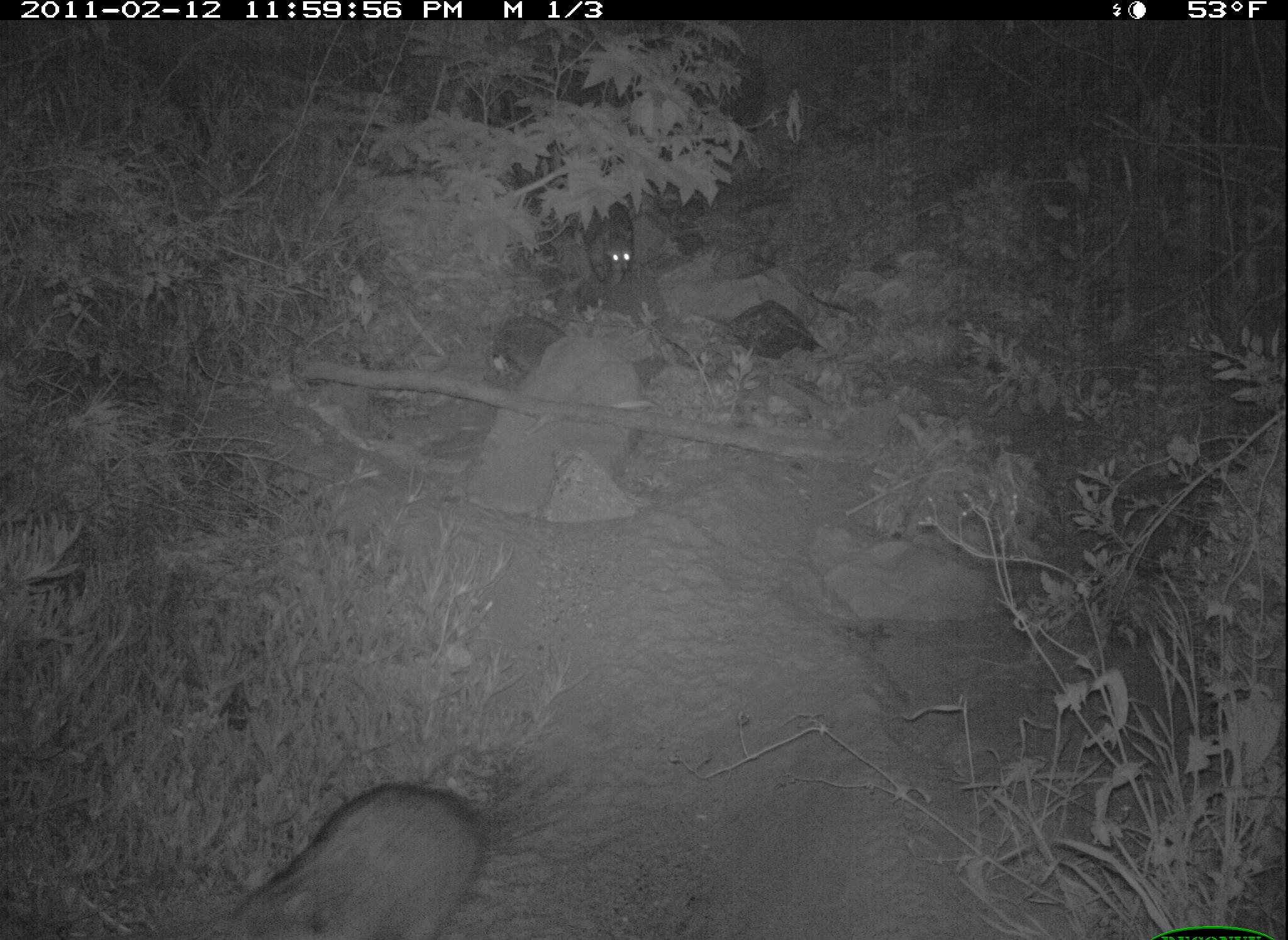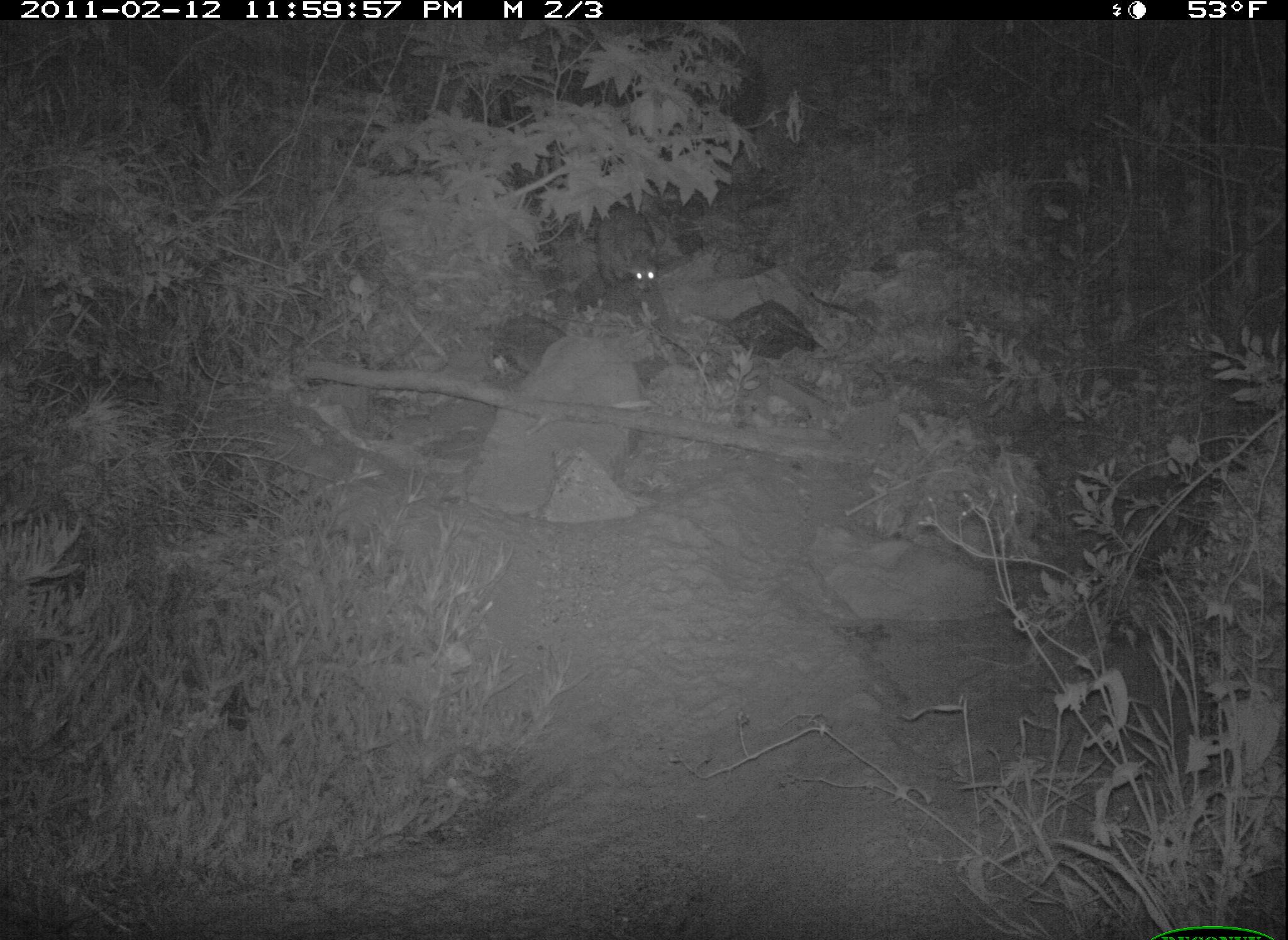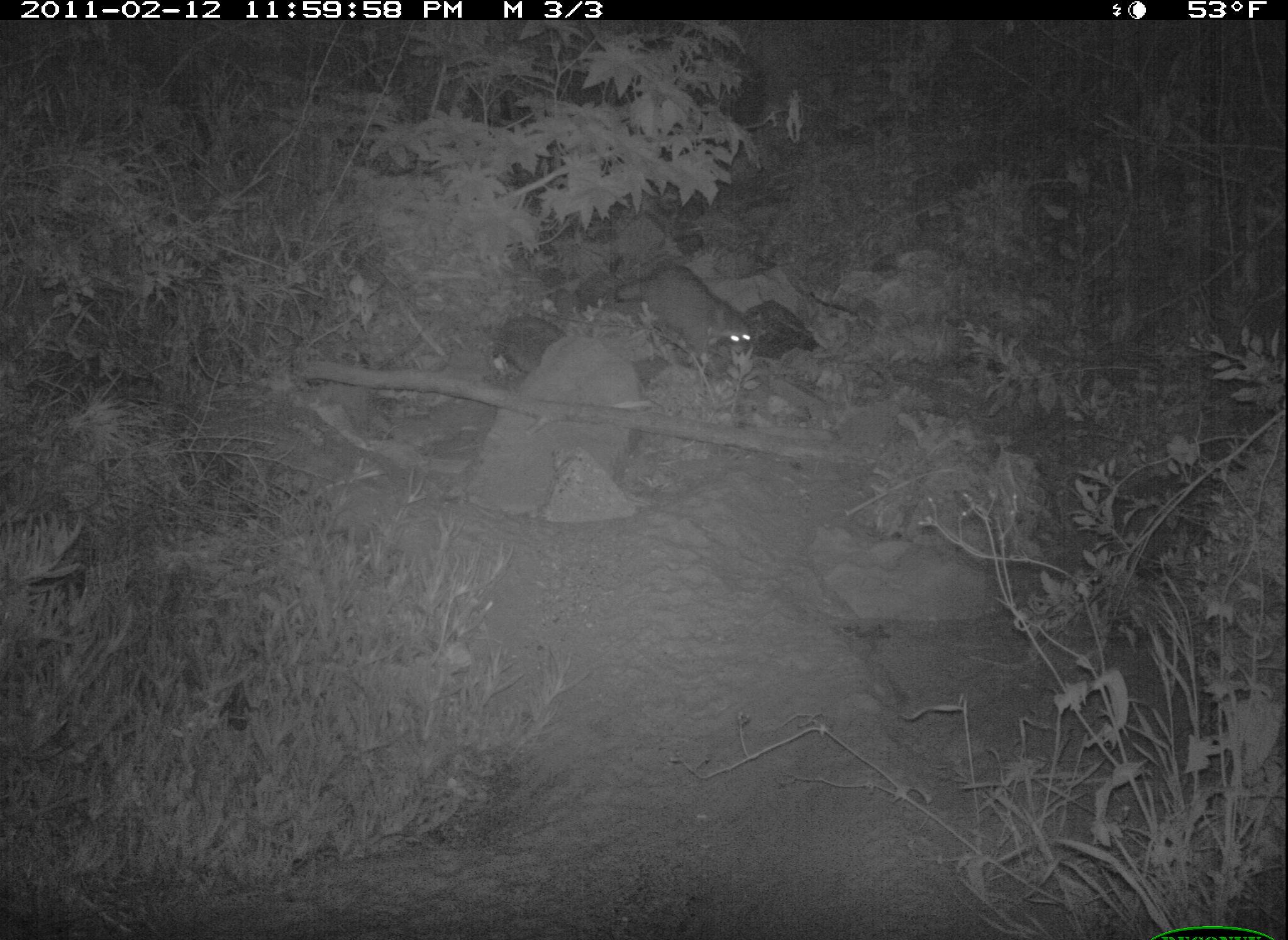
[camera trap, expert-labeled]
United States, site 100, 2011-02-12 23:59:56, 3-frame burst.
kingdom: Animalia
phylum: Chordata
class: Mammalia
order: Carnivora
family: Procyonidae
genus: Procyon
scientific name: Procyon lotor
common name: raccoon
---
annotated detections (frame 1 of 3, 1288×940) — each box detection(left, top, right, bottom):
raccoon: detection(200, 772, 489, 940); detection(565, 174, 650, 288)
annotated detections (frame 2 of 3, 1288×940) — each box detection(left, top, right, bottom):
raccoon: detection(580, 200, 675, 311)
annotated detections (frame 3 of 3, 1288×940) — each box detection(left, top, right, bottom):
raccoon: detection(613, 258, 766, 370)